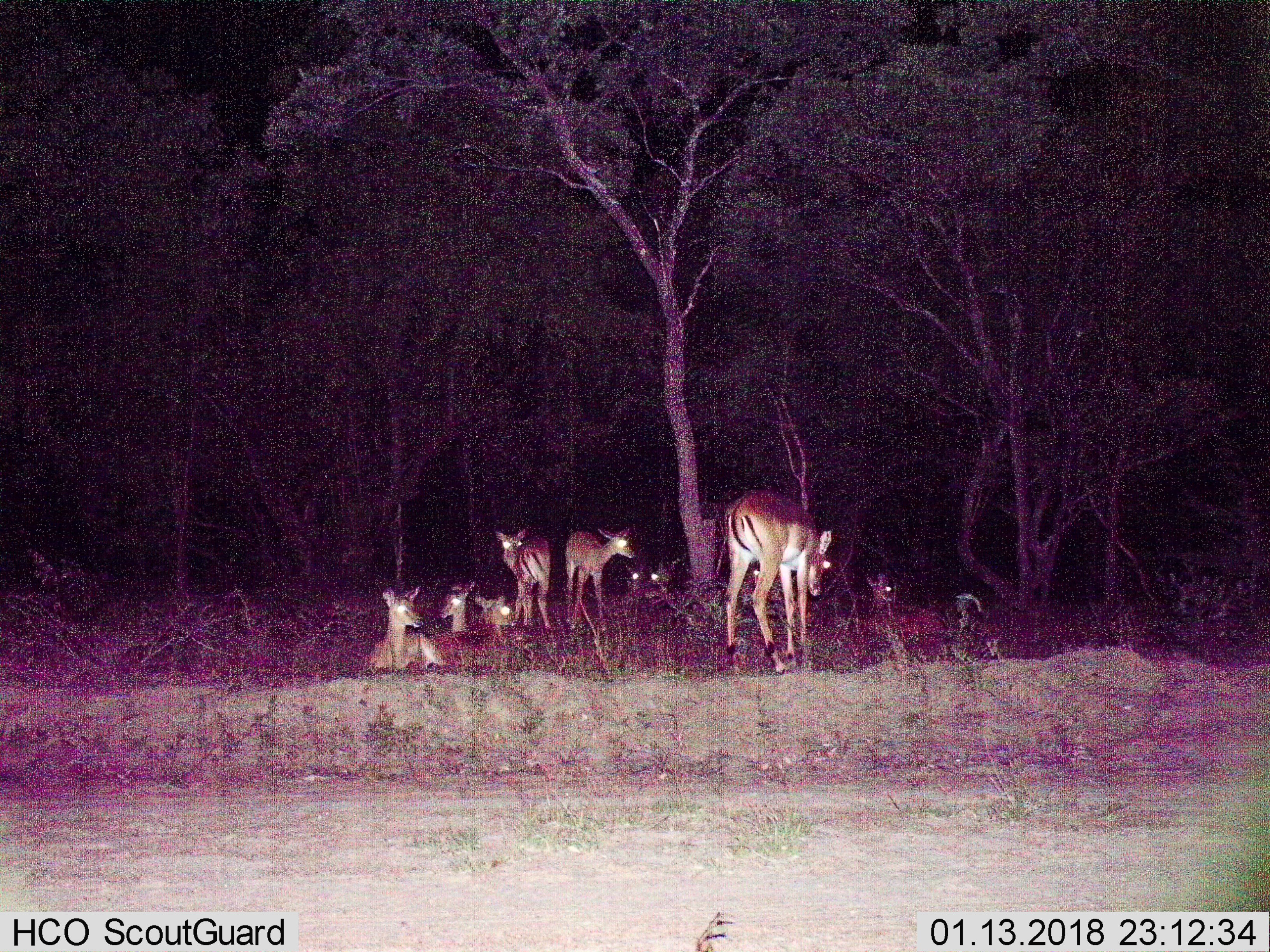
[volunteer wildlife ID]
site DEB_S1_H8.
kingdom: Animalia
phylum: Chordata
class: Mammalia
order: Artiodactyla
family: Bovidae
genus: Aepyceros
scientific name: Aepyceros melampus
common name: impala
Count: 10.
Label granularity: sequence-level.